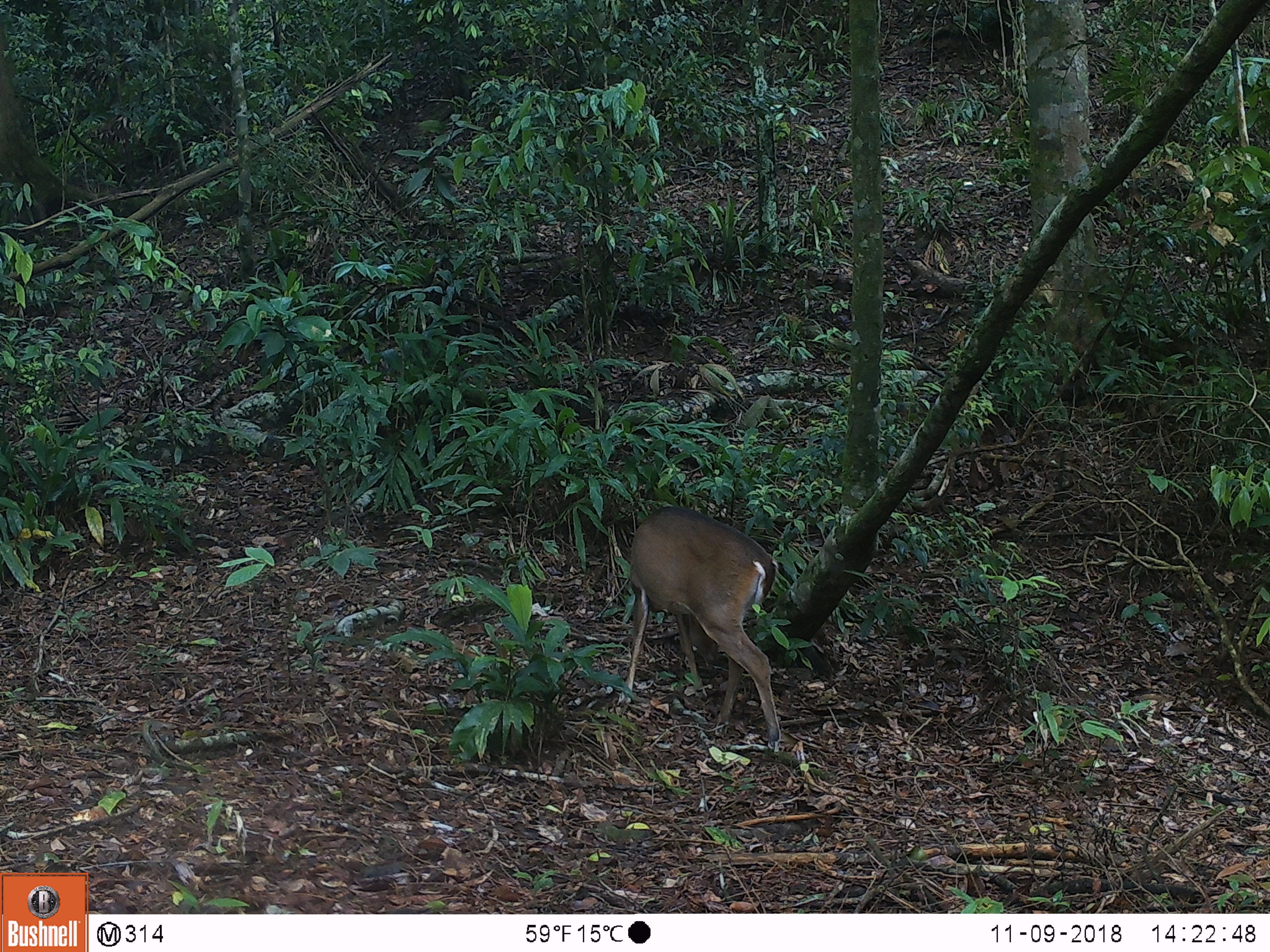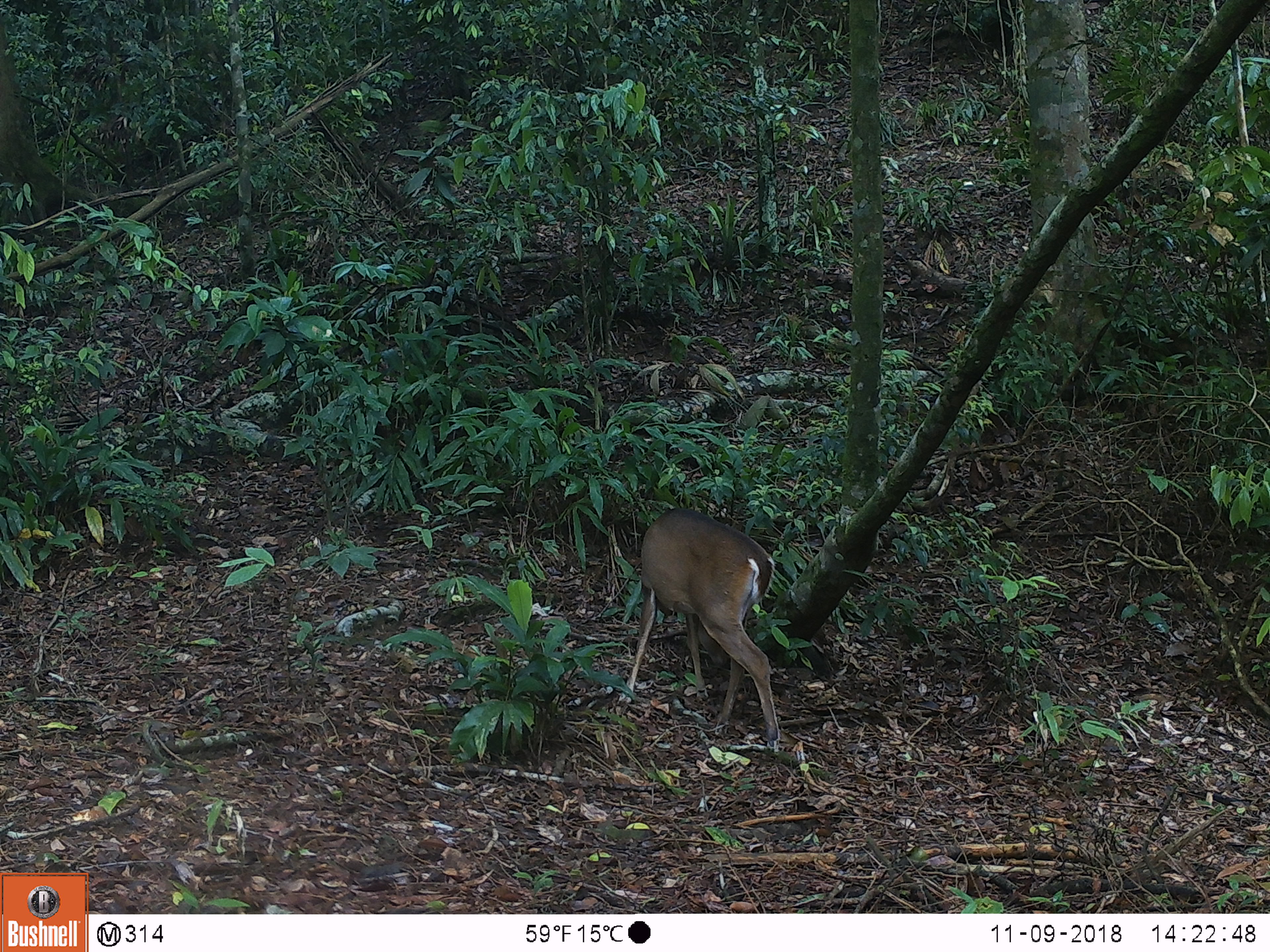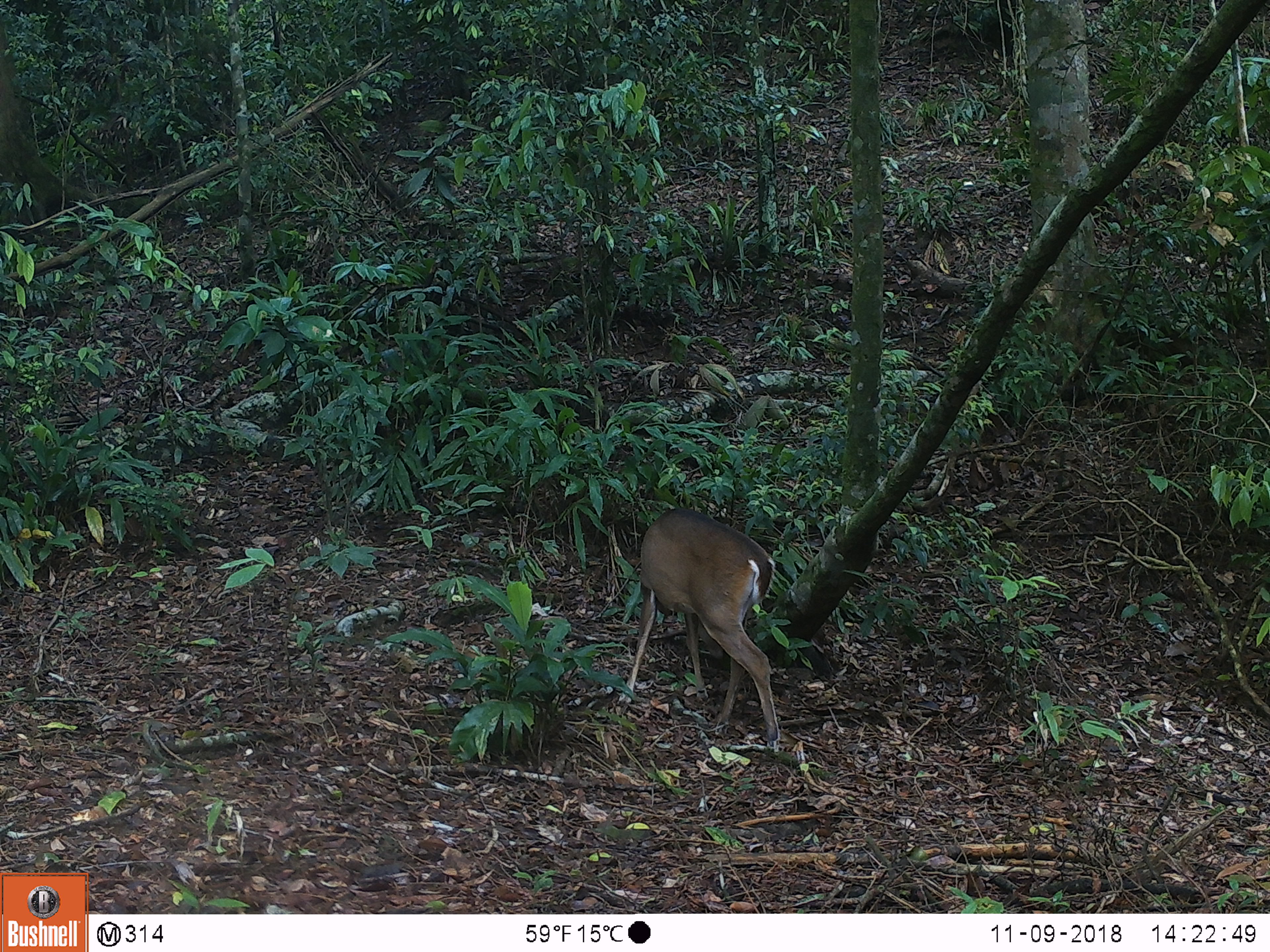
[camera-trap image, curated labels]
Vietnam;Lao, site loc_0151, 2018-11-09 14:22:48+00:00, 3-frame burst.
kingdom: Animalia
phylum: Chordata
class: Mammalia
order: Artiodactyla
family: Cervidae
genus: Muntiacus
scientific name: Muntiacus vuquangensis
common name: large-antlered muntjac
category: large antlered muntjac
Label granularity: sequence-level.